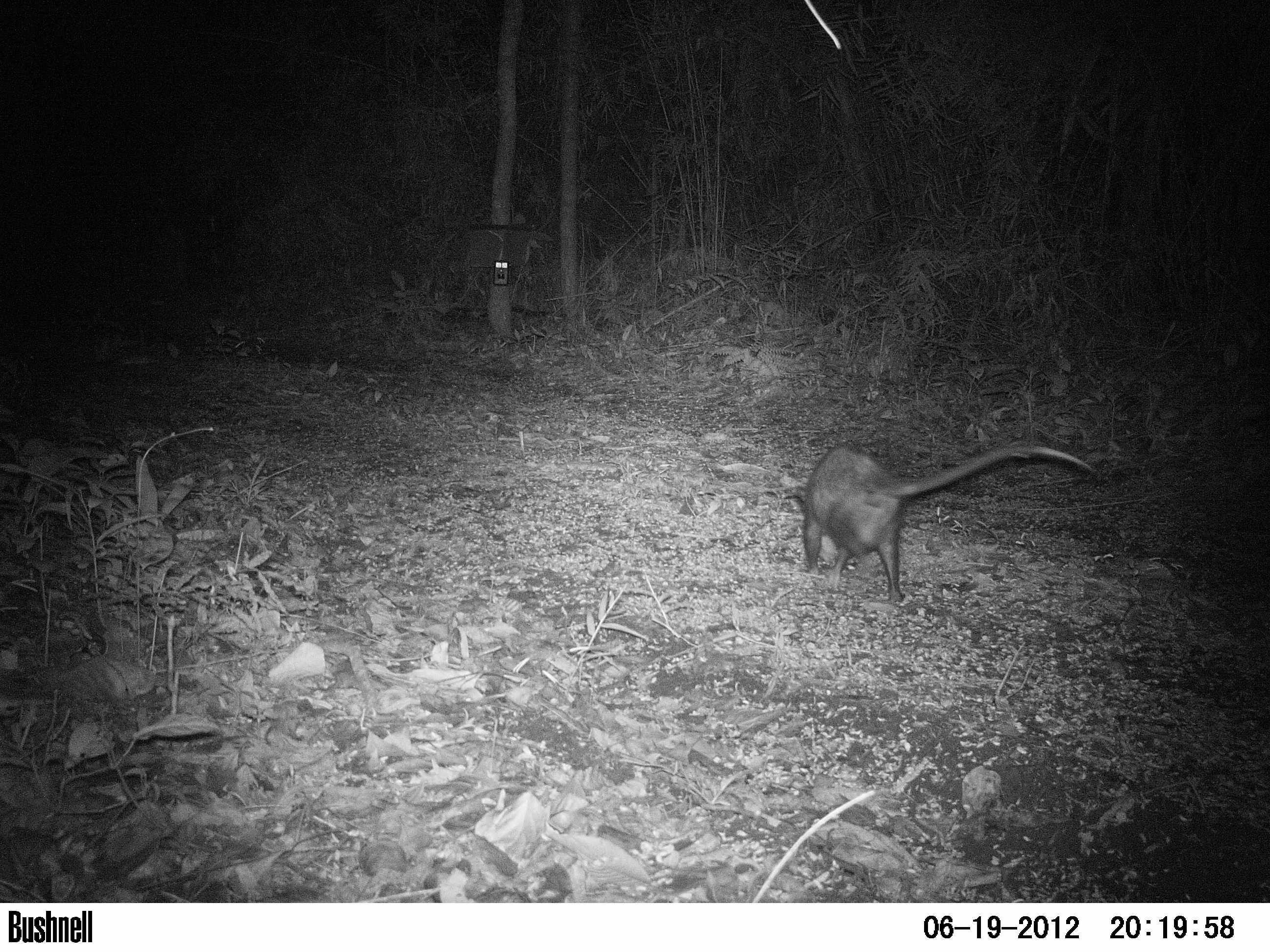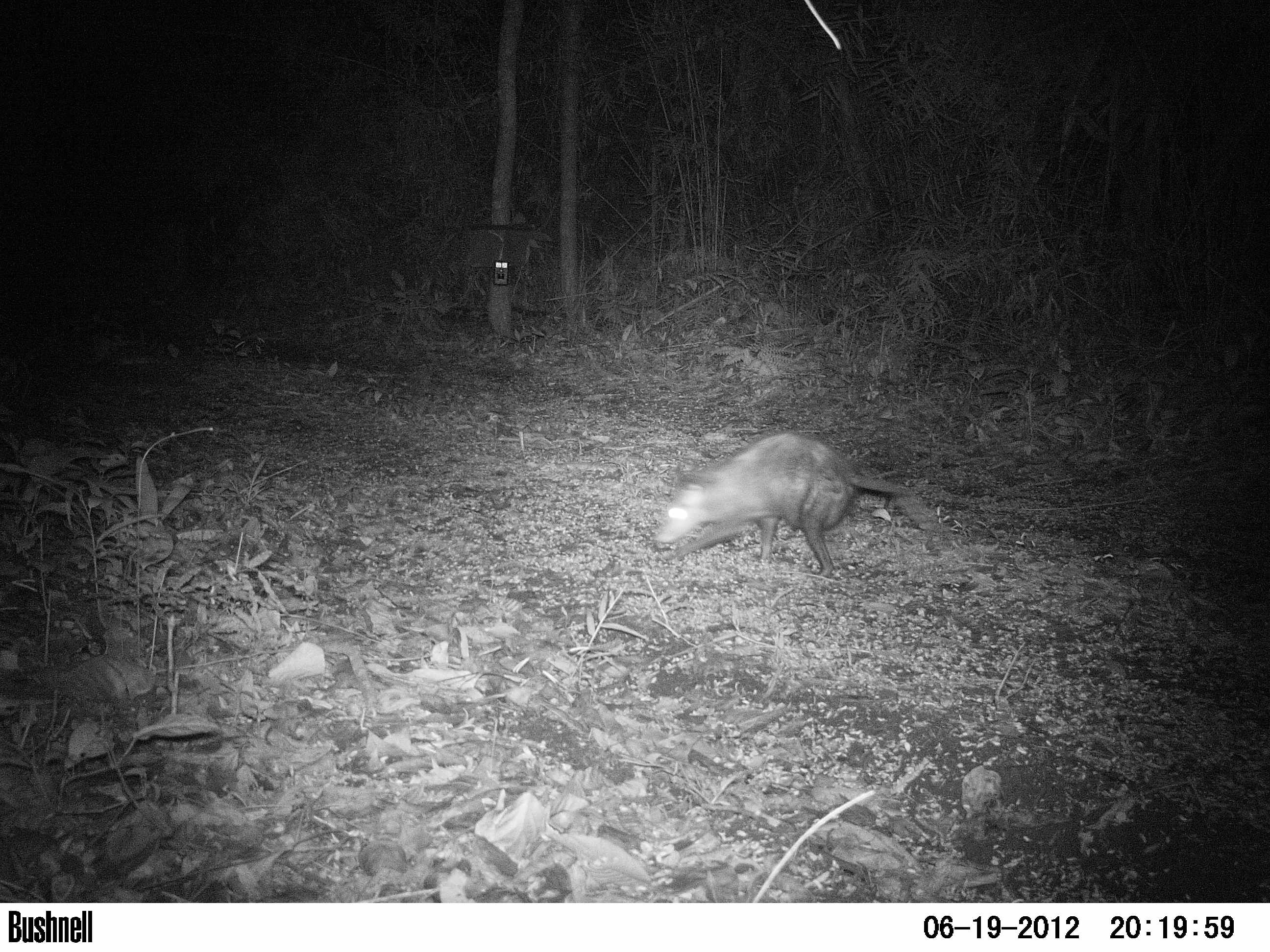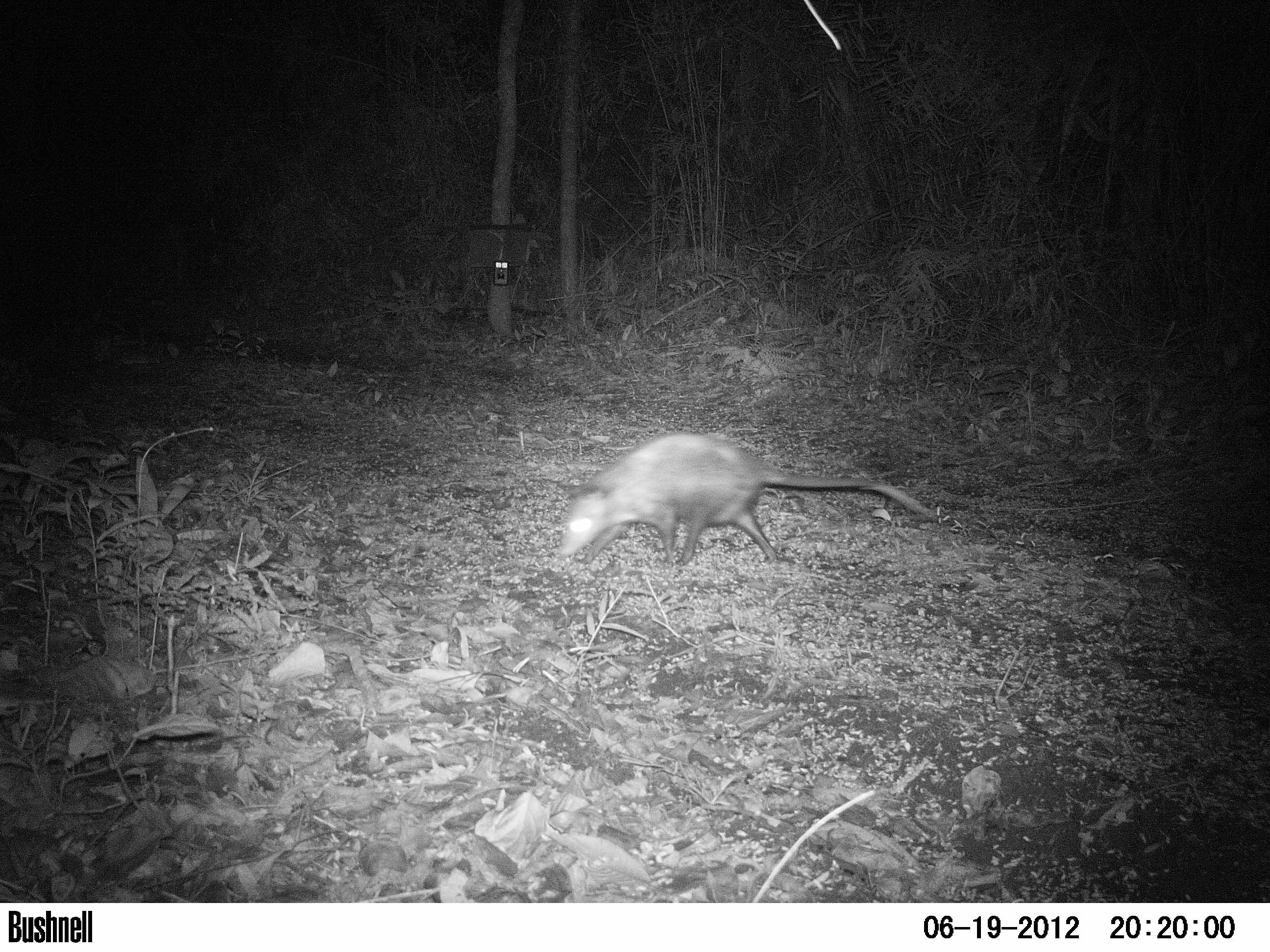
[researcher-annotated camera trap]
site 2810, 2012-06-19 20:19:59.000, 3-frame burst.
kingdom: Animalia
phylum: Chordata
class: Aves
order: Galliformes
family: Phasianidae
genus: Meleagris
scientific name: Meleagris ocellata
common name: ocellated turkey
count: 3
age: adult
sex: female